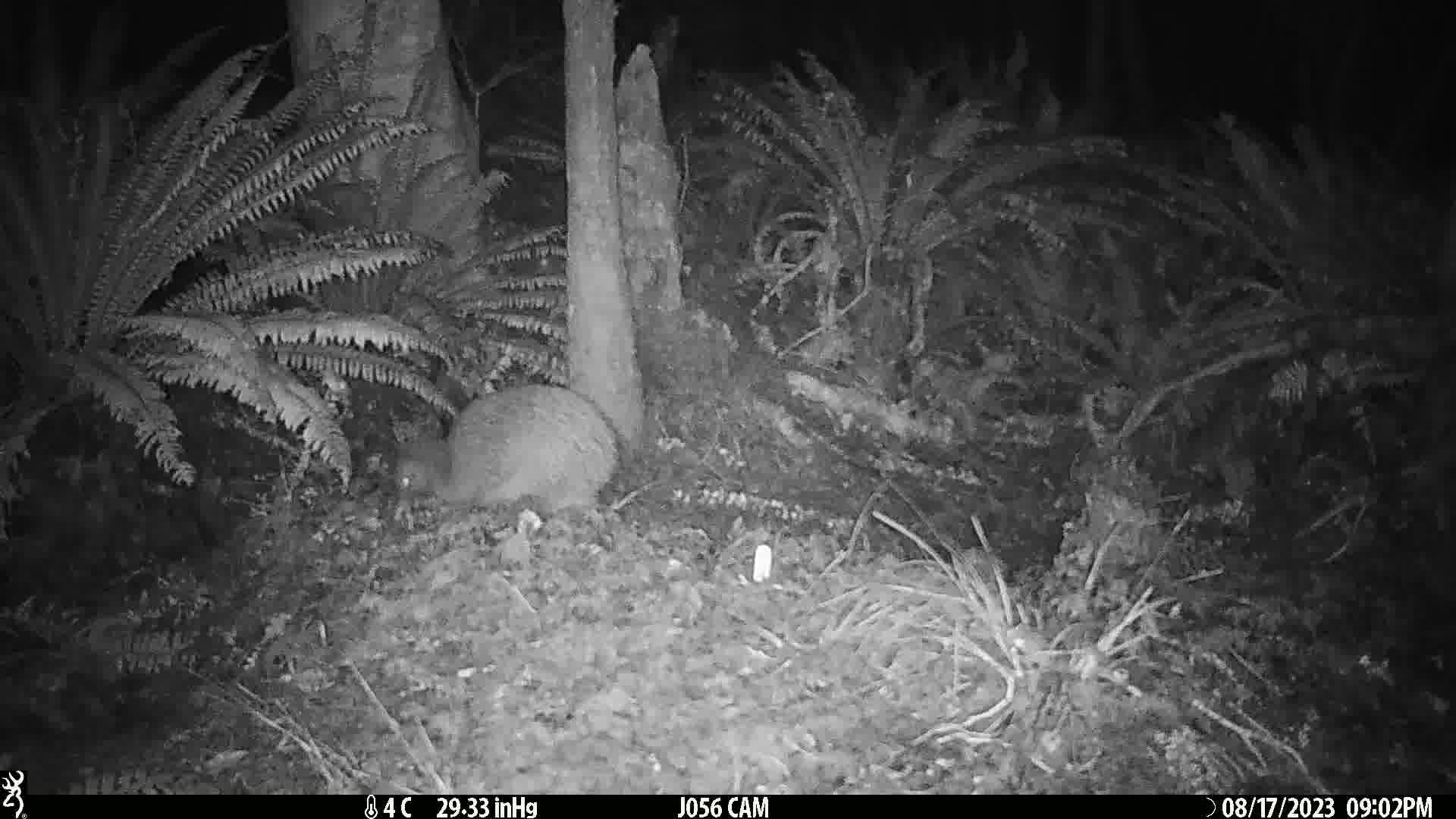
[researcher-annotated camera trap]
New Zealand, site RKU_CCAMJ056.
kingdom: Animalia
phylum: Chordata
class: Aves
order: Apterygiformes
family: Apterygidae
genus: Apteryx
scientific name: Apteryx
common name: kiwi